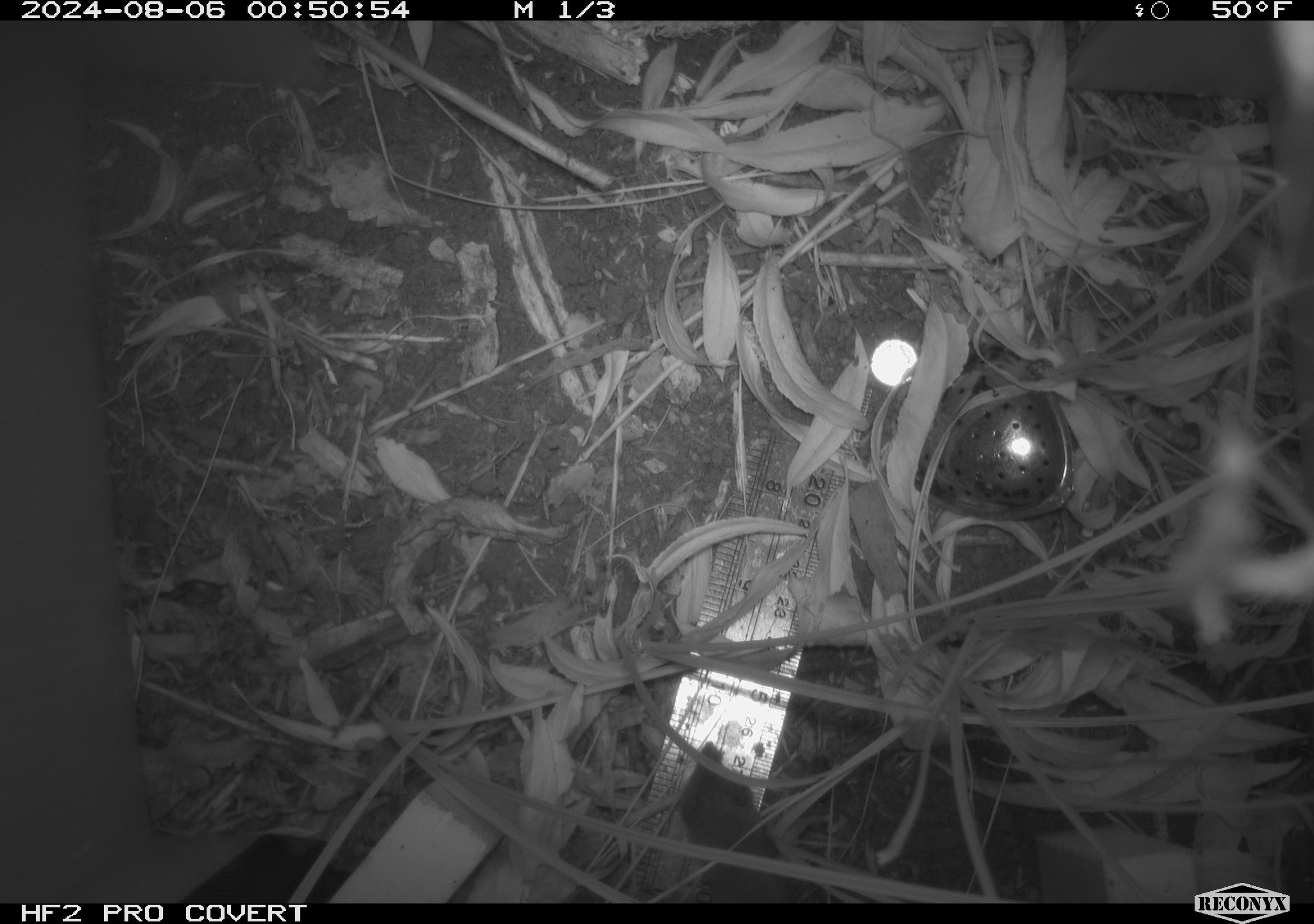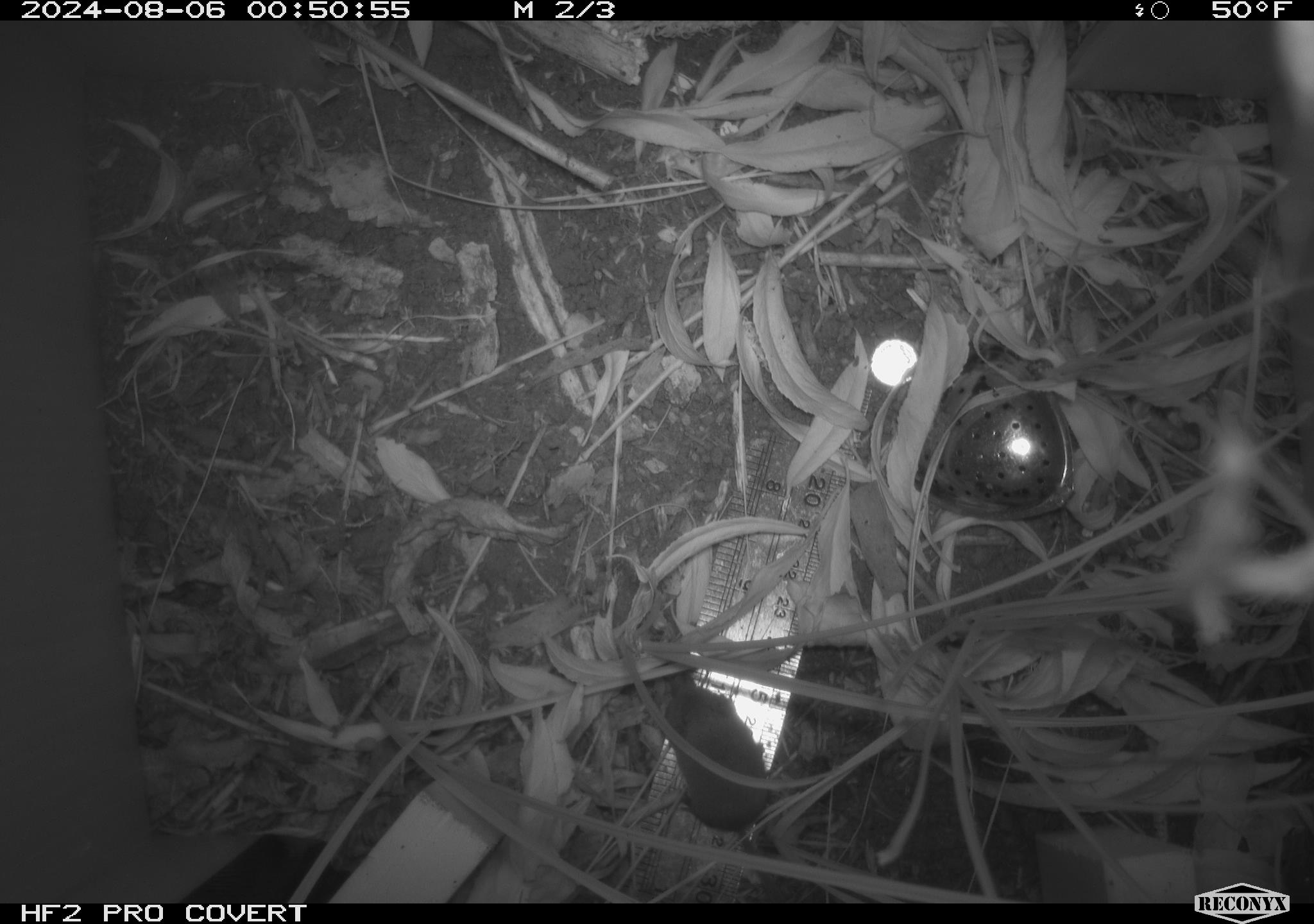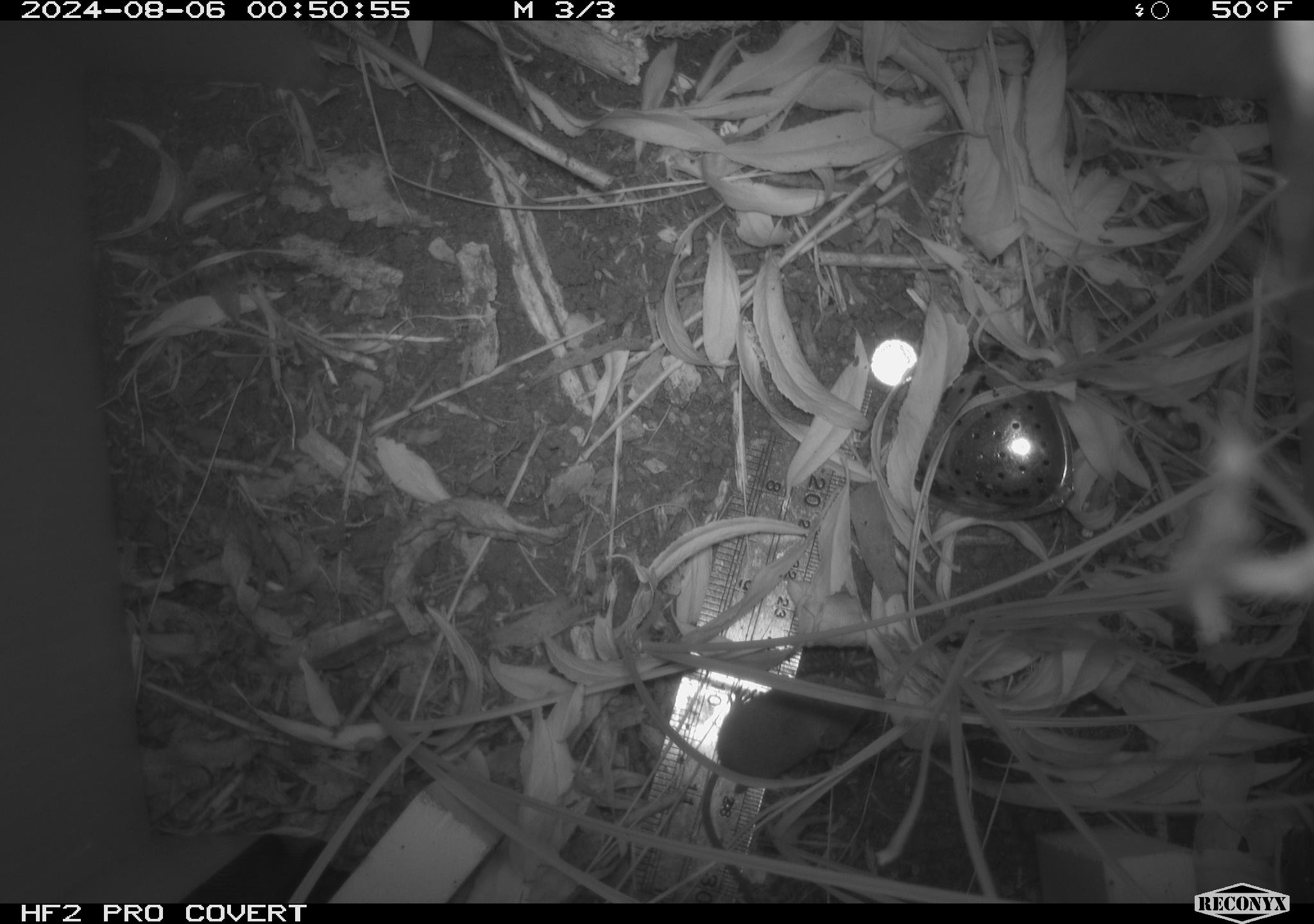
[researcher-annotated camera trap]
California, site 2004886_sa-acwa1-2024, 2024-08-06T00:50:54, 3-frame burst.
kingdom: Animalia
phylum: Chordata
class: Mammalia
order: Eulipotyphla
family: Soricidae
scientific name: Soricidae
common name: shrews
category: soricidae family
Soricidae family (shrews) (Soricidae).